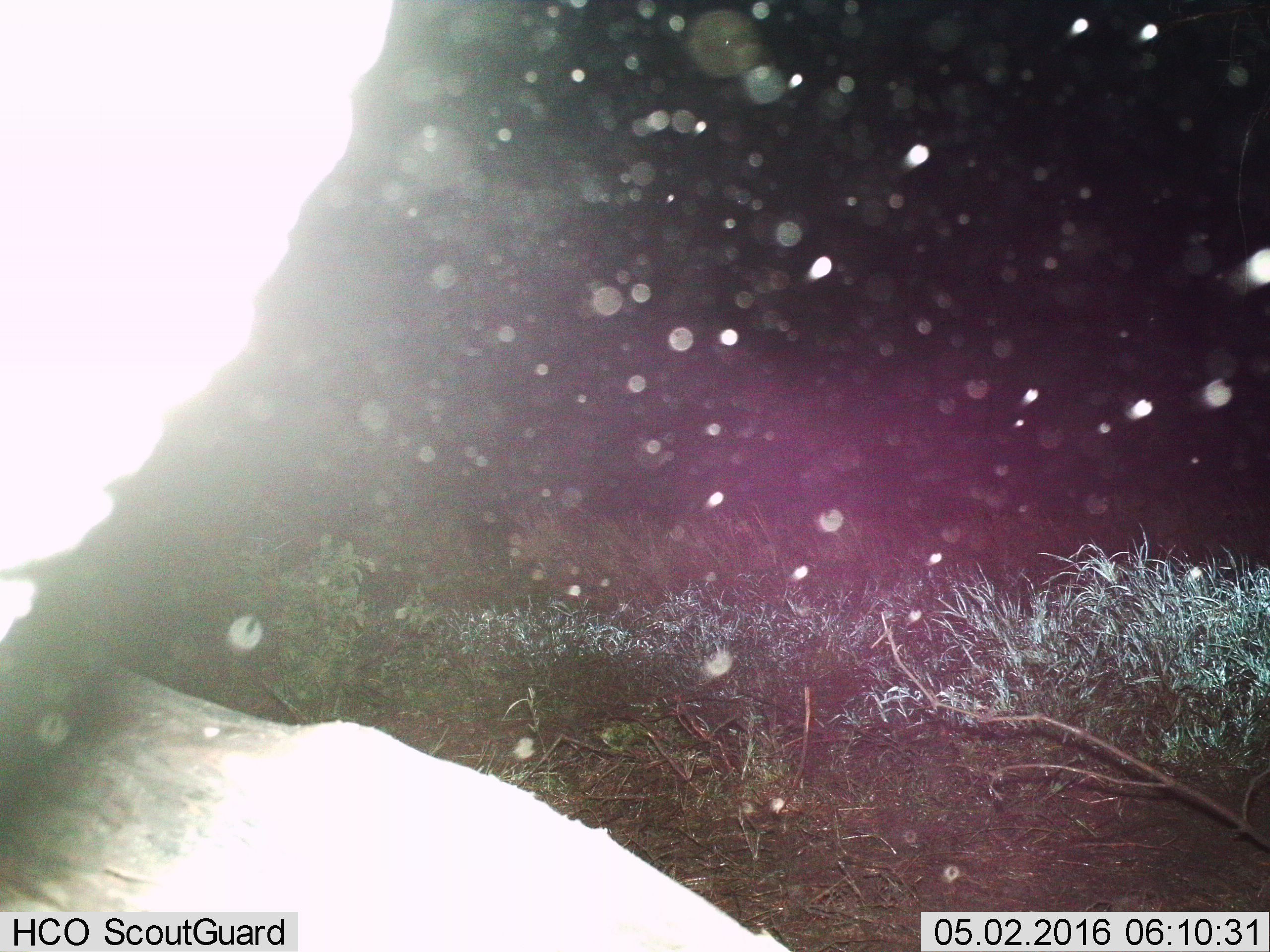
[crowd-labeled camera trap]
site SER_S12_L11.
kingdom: Animalia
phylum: Chordata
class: Mammalia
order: Proboscidea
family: Elephantidae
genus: Loxodonta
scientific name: Loxodonta africana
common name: african bush elephant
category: elephant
Elephant (african bush elephant) (Loxodonta africana), count 1. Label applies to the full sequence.